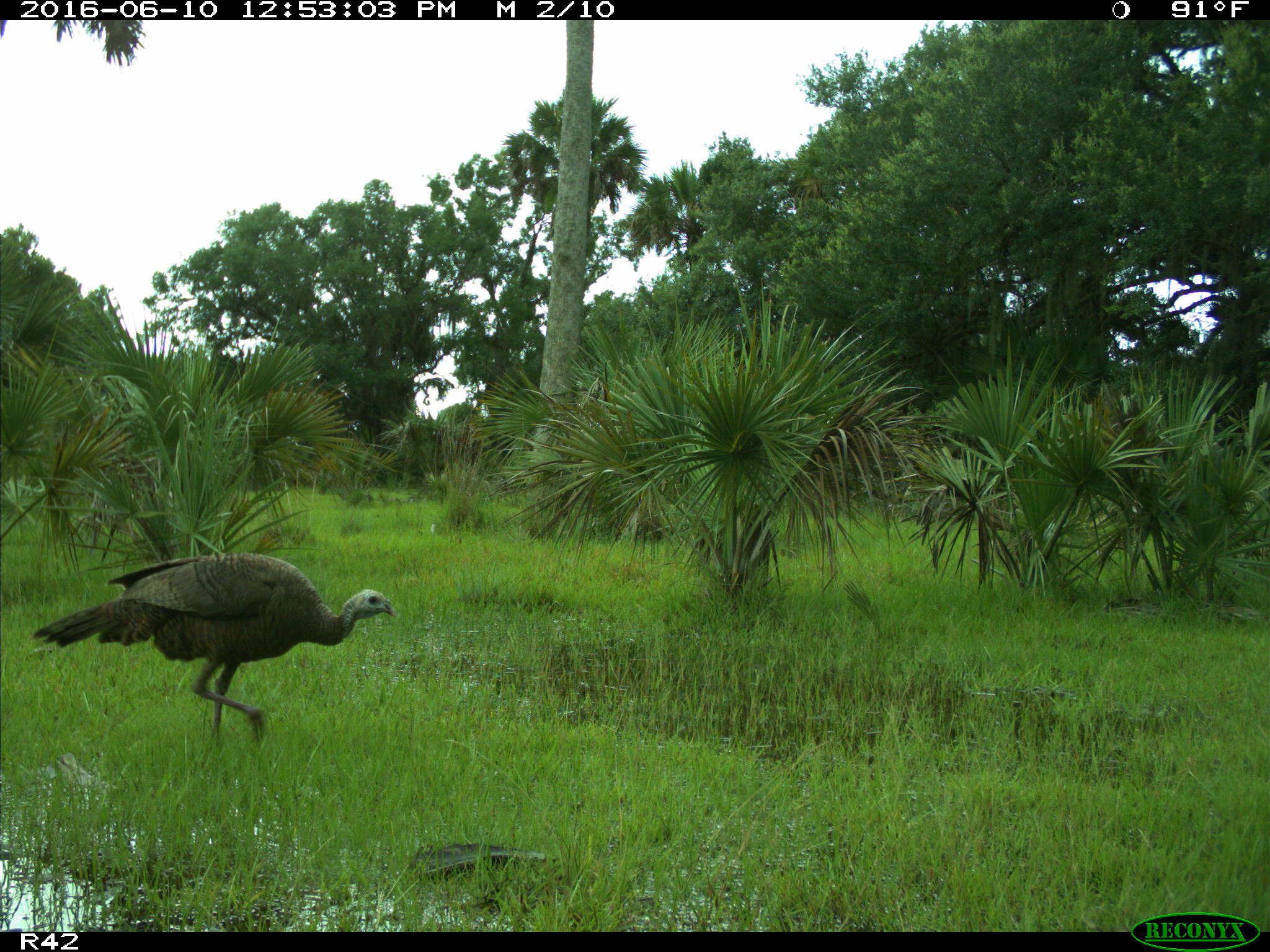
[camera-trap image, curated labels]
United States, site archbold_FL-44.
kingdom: Animalia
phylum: Chordata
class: Aves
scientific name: Aves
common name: birds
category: unidentified bird